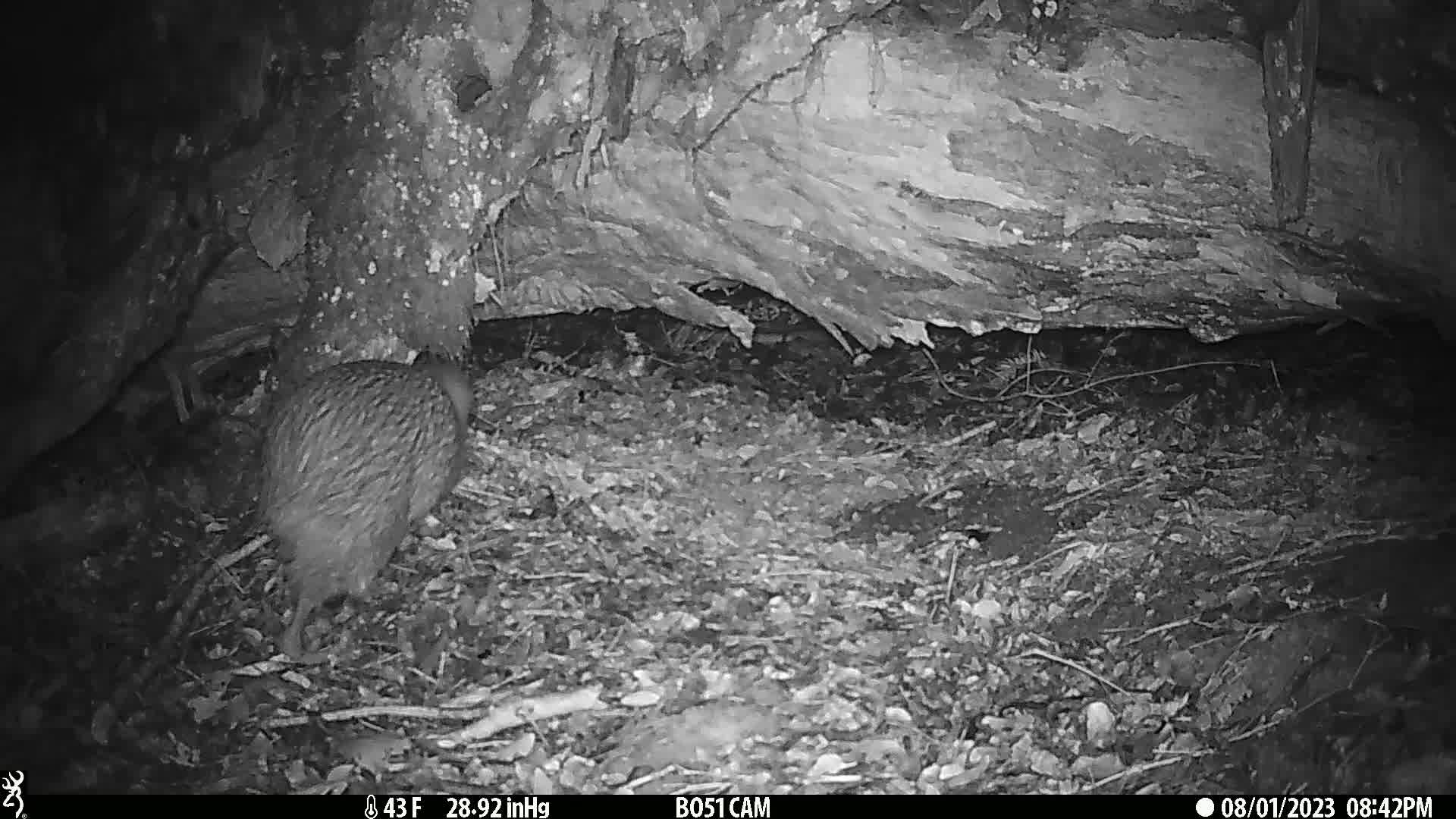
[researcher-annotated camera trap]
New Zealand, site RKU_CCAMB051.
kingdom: Animalia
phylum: Chordata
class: Aves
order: Apterygiformes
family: Apterygidae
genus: Apteryx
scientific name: Apteryx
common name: kiwi